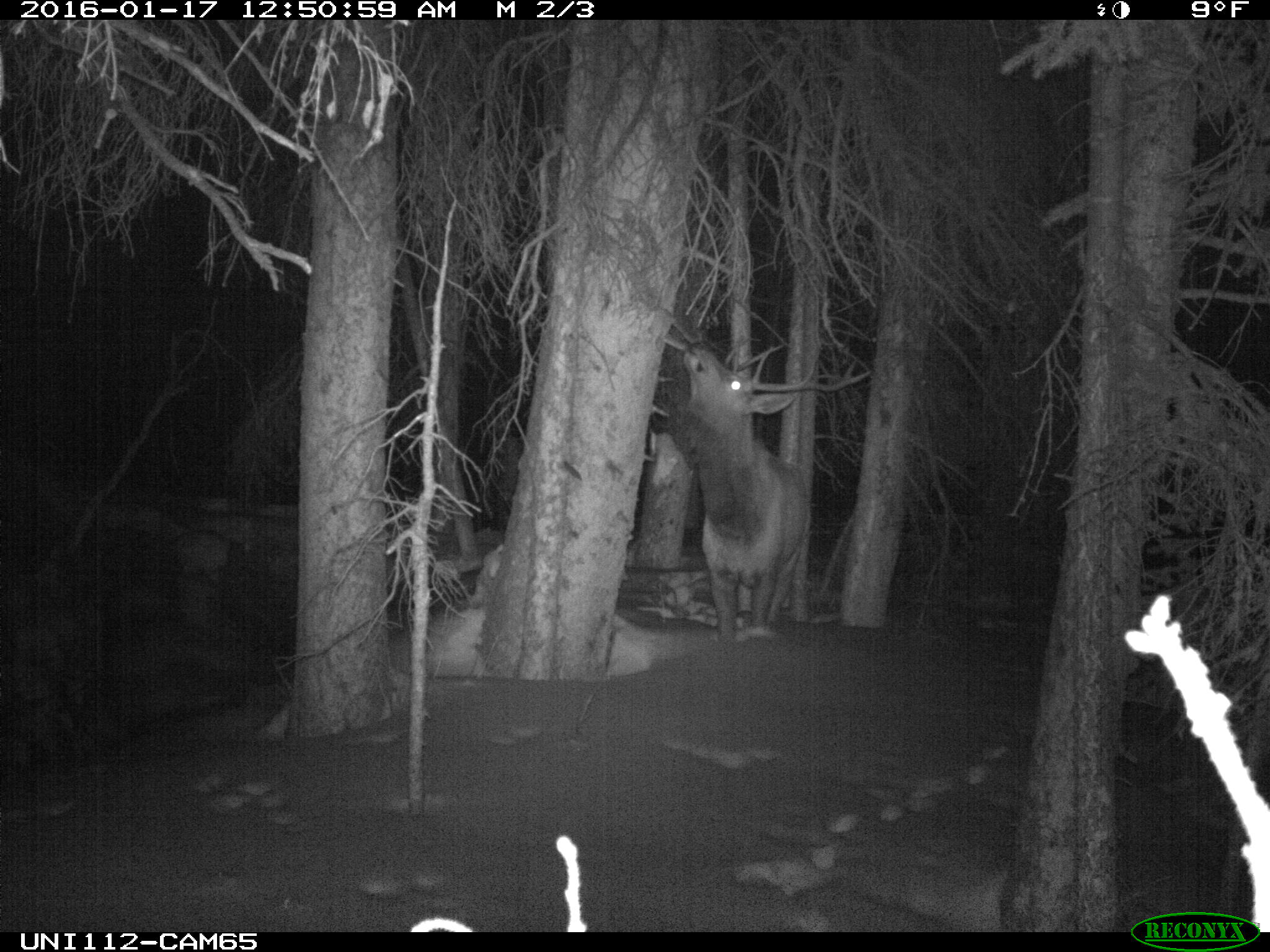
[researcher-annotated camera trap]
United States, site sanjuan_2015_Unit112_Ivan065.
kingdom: Animalia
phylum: Chordata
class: Mammalia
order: Artiodactyla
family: Cervidae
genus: Cervus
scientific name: Cervus elaphus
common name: red deer